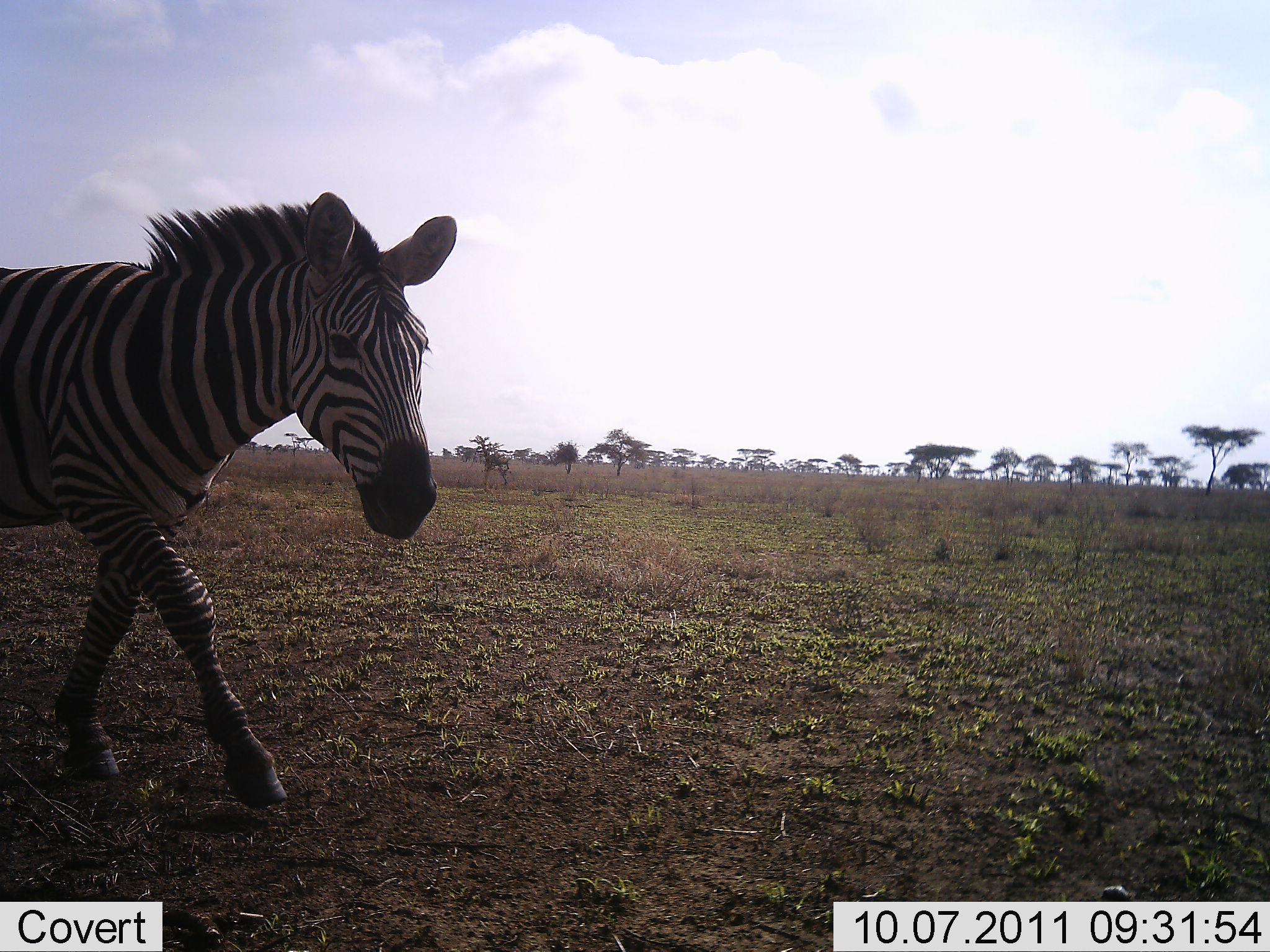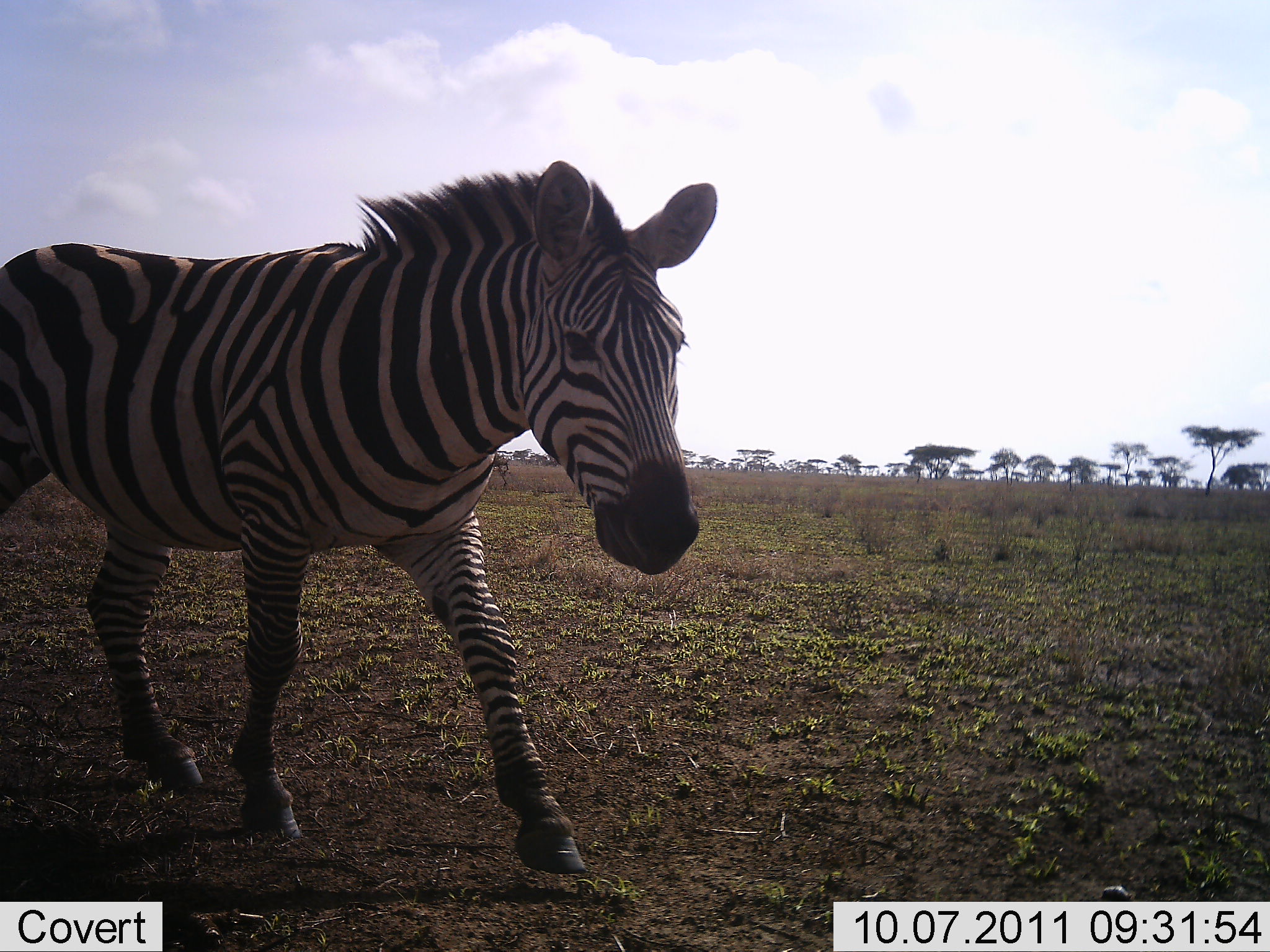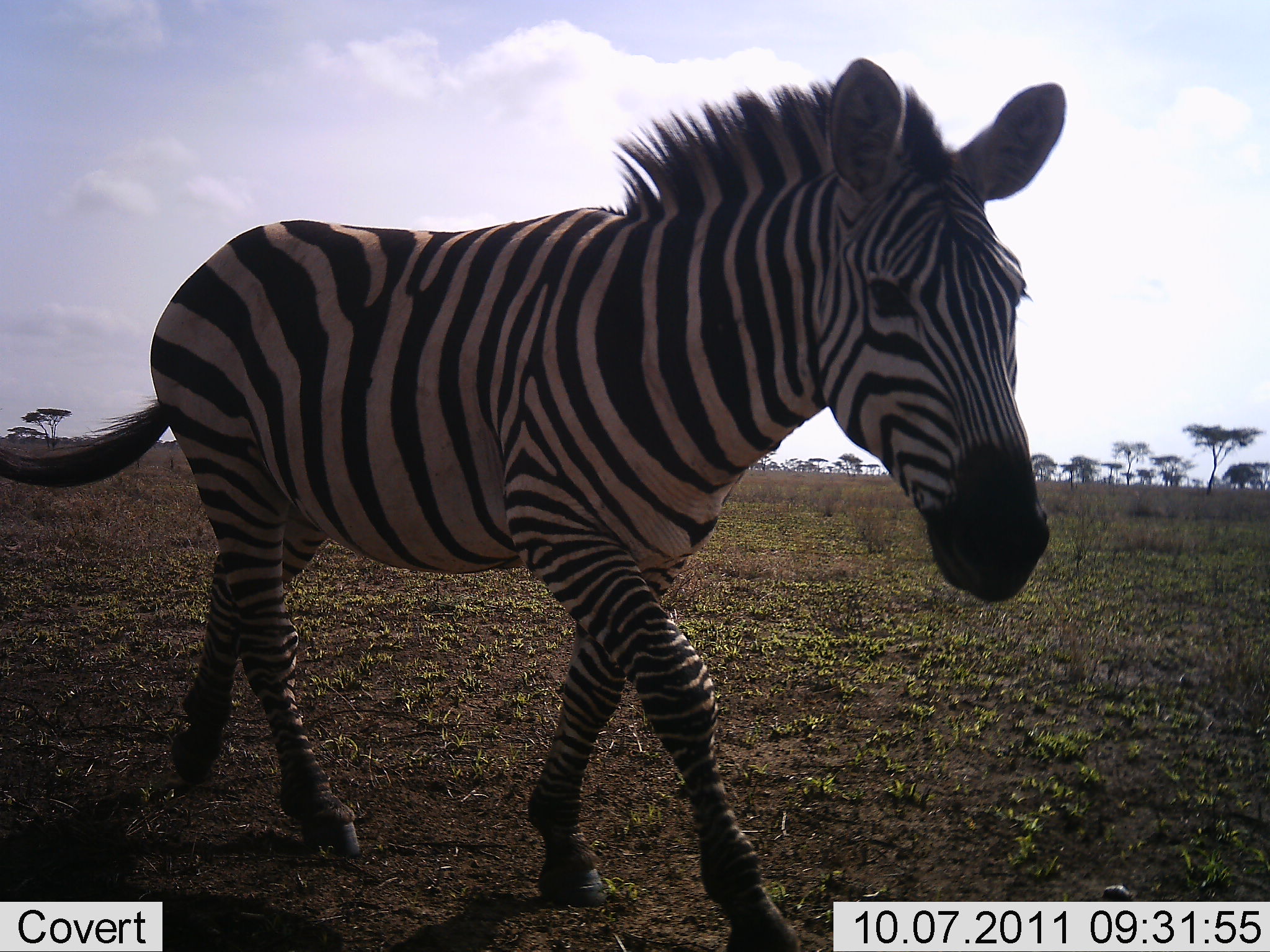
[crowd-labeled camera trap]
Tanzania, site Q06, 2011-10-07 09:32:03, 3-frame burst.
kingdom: Animalia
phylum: Chordata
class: Mammalia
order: Perissodactyla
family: Equidae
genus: Equus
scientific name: Equus quagga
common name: plains zebra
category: zebra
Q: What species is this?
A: Zebra (plains zebra) (Equus quagga).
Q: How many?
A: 1.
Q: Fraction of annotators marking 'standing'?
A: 8%.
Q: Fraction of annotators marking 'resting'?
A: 0%.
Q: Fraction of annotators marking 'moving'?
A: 100%.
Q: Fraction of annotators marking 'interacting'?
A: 0%.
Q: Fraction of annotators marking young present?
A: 0%.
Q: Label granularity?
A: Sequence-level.